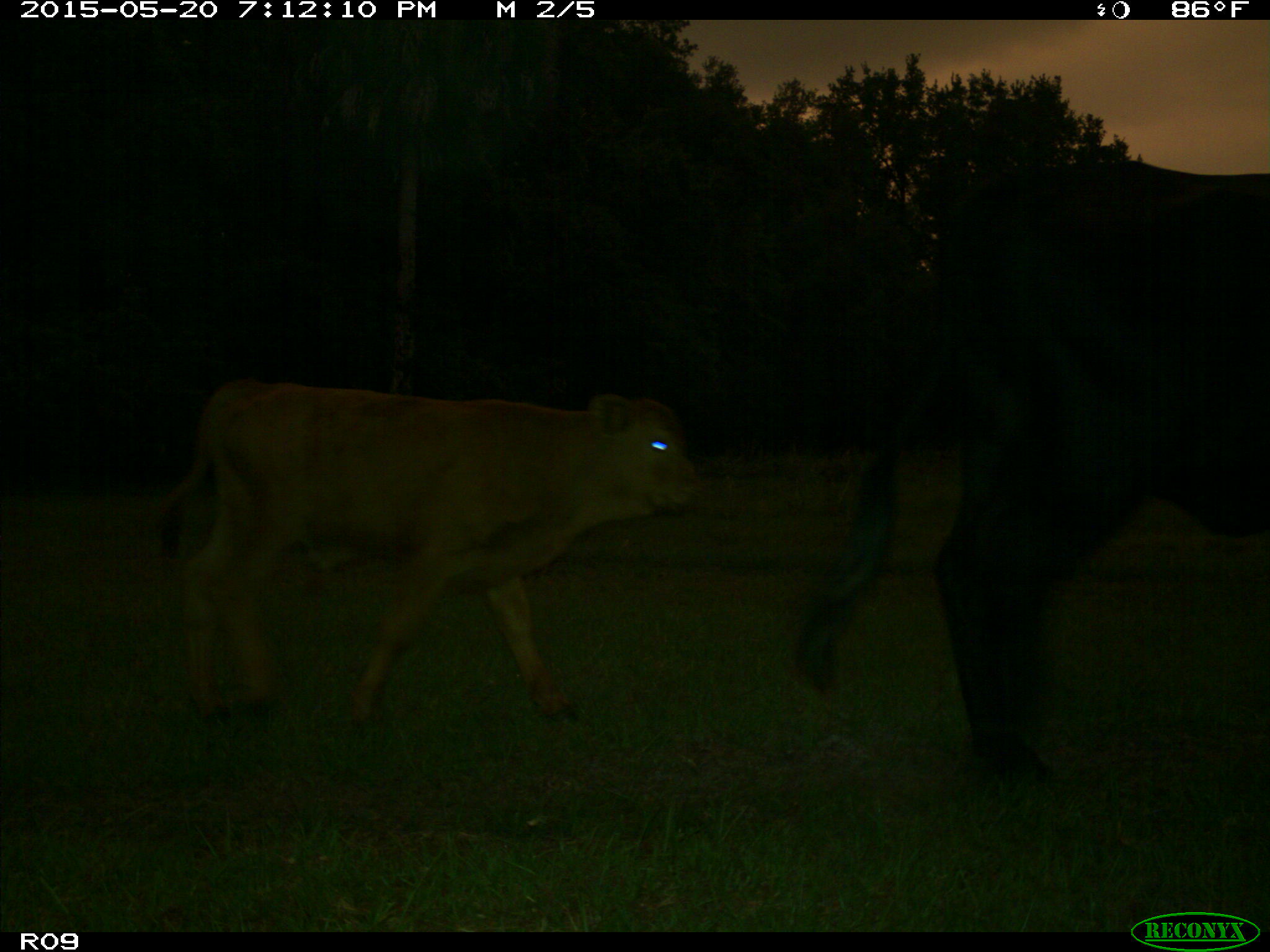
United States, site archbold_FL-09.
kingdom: Animalia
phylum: Chordata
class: Mammalia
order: Artiodactyla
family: Bovidae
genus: Bos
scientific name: Bos taurus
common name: domestic cow